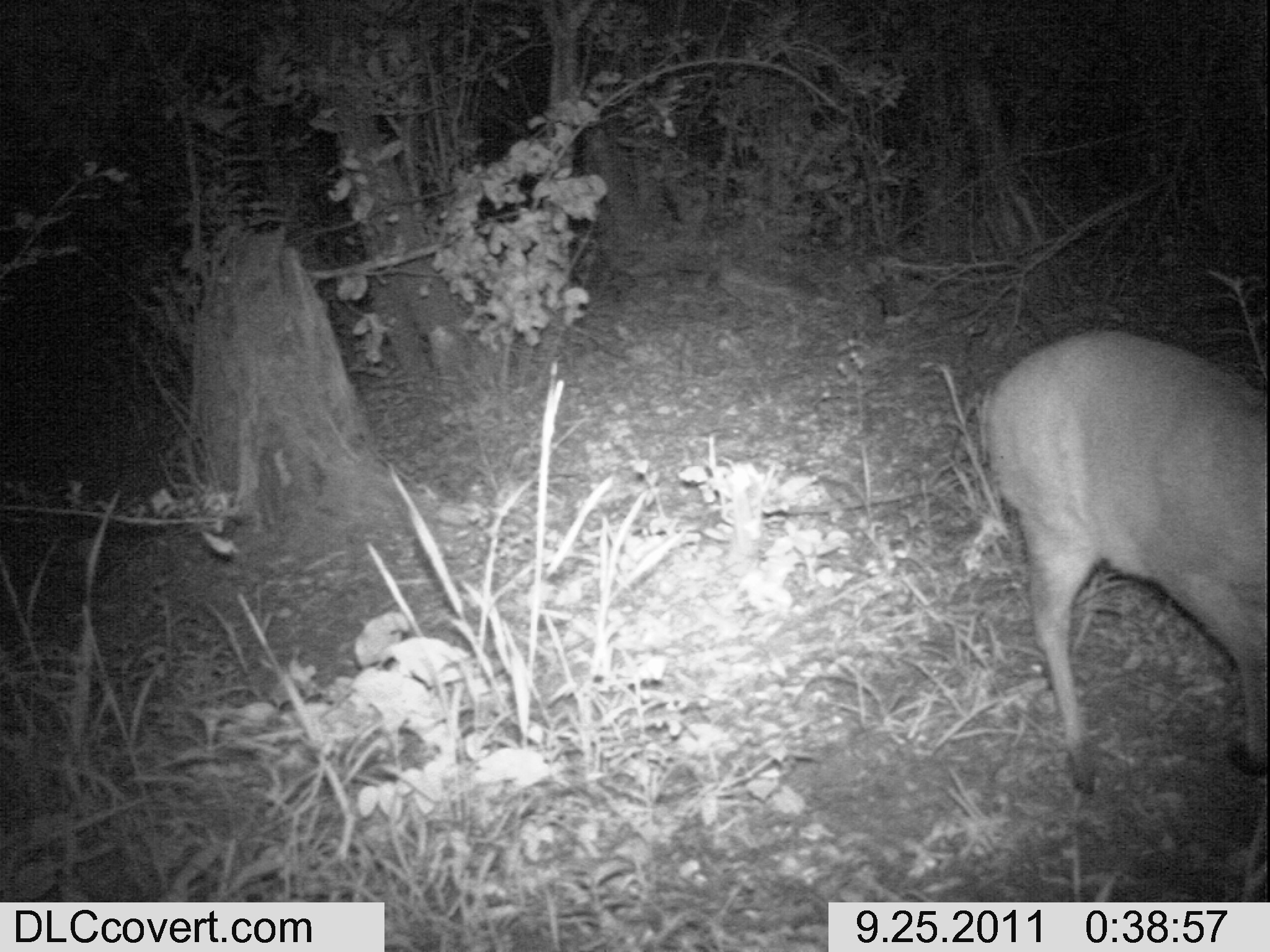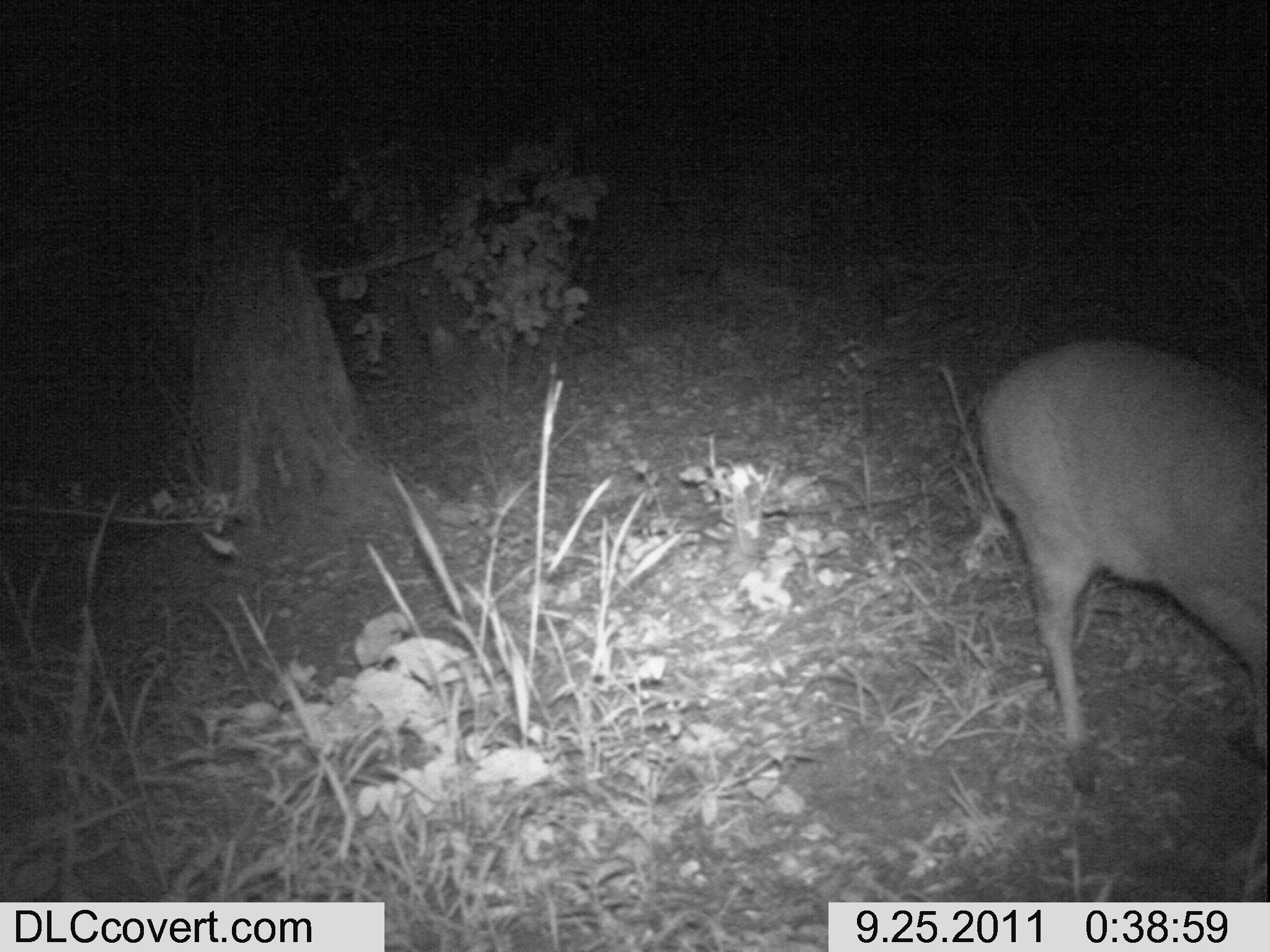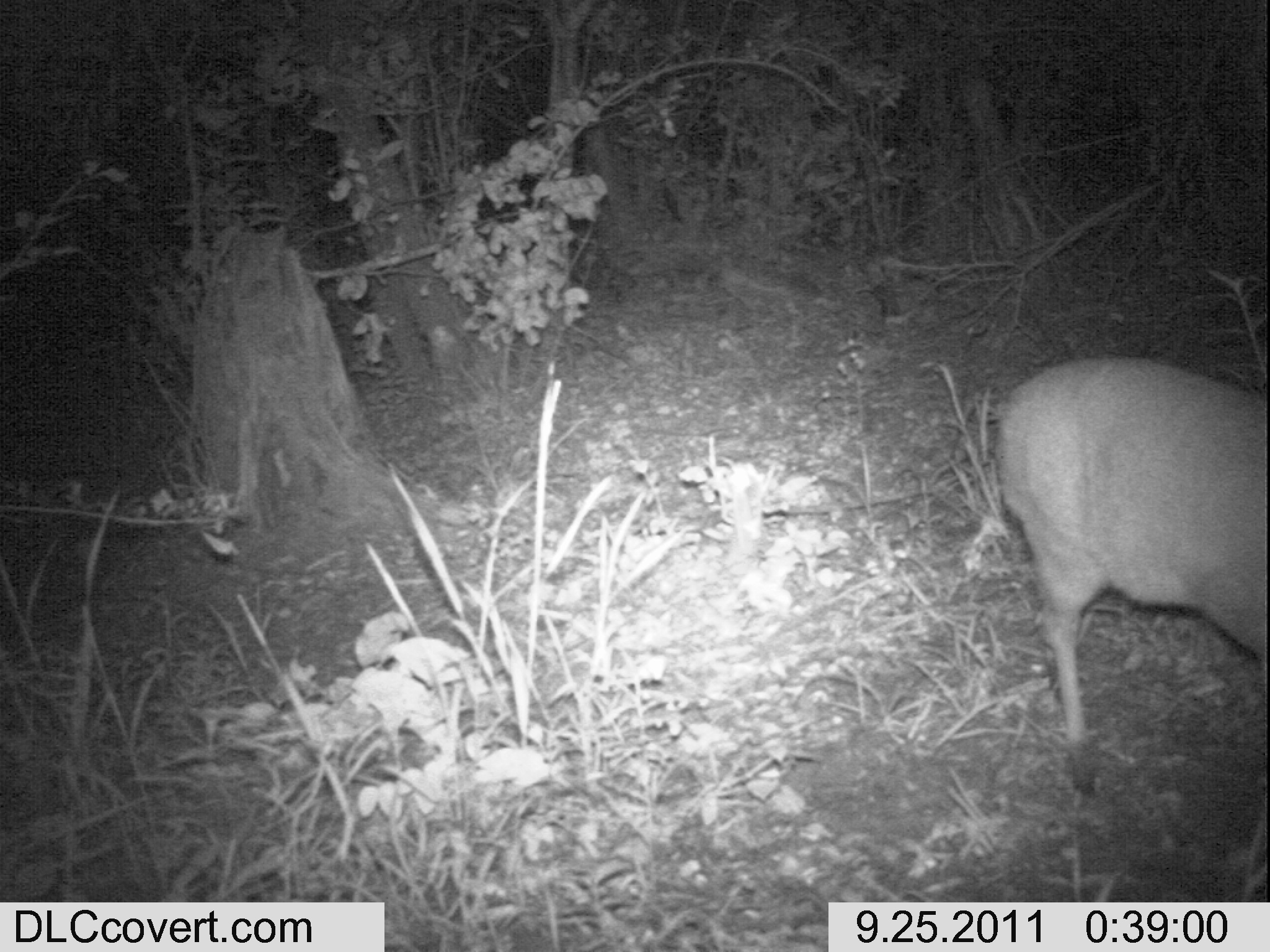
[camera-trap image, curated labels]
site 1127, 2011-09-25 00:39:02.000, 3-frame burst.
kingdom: Animalia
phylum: Chordata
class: Mammalia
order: Artiodactyla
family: Bovidae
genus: Sylvicapra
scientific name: Sylvicapra grimmia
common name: bush duiker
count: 1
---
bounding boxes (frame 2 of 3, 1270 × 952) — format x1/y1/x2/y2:
sylvicapra grimmia: 977/339/1267/795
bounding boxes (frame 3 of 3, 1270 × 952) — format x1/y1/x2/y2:
sylvicapra grimmia: 993/356/1267/799